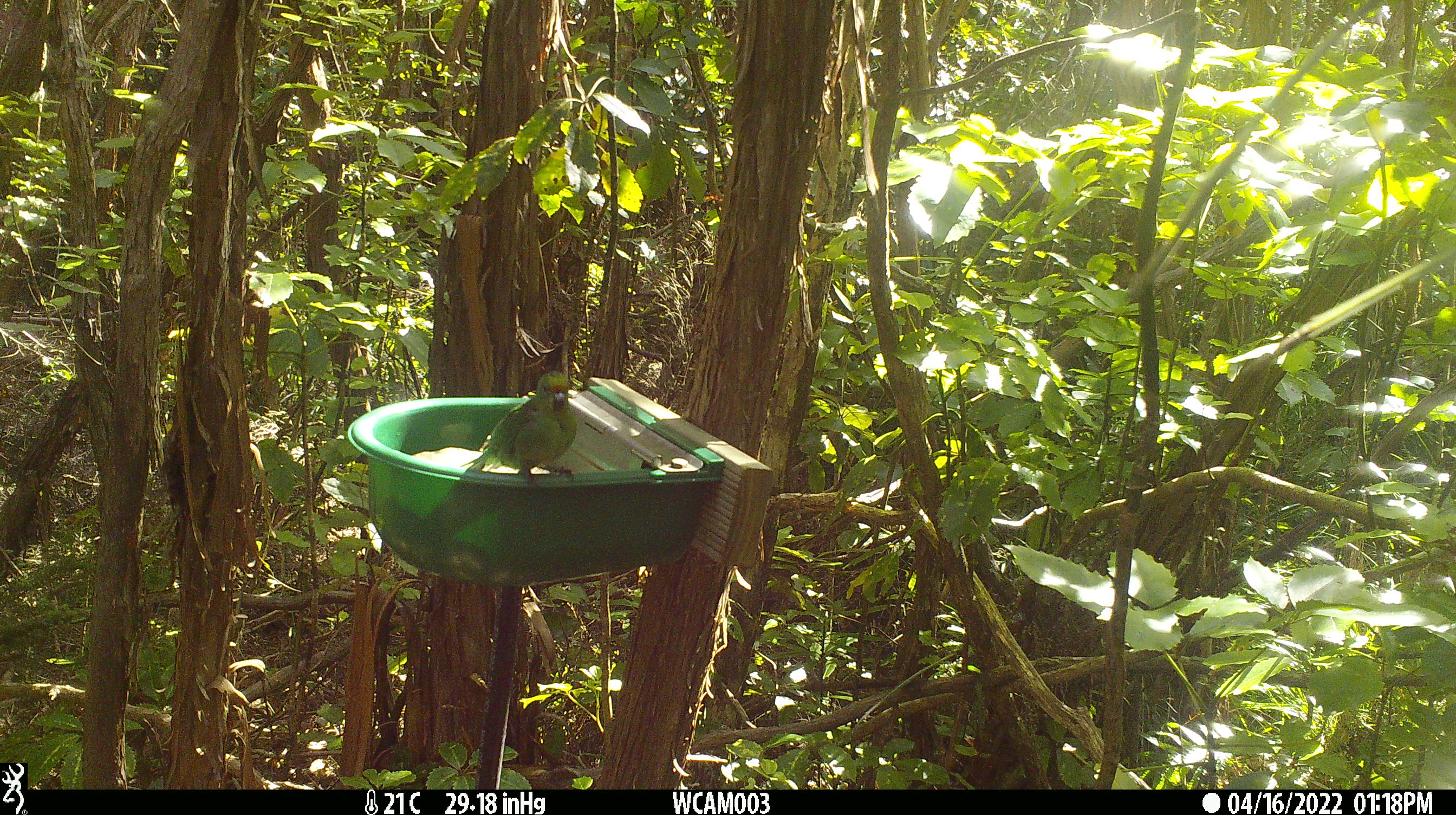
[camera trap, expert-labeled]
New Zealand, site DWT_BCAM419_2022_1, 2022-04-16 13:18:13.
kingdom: Animalia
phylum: Chordata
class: Aves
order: Psittaciformes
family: Psittaculidae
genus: Cyanoramphus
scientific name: Cyanoramphus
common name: parakeet